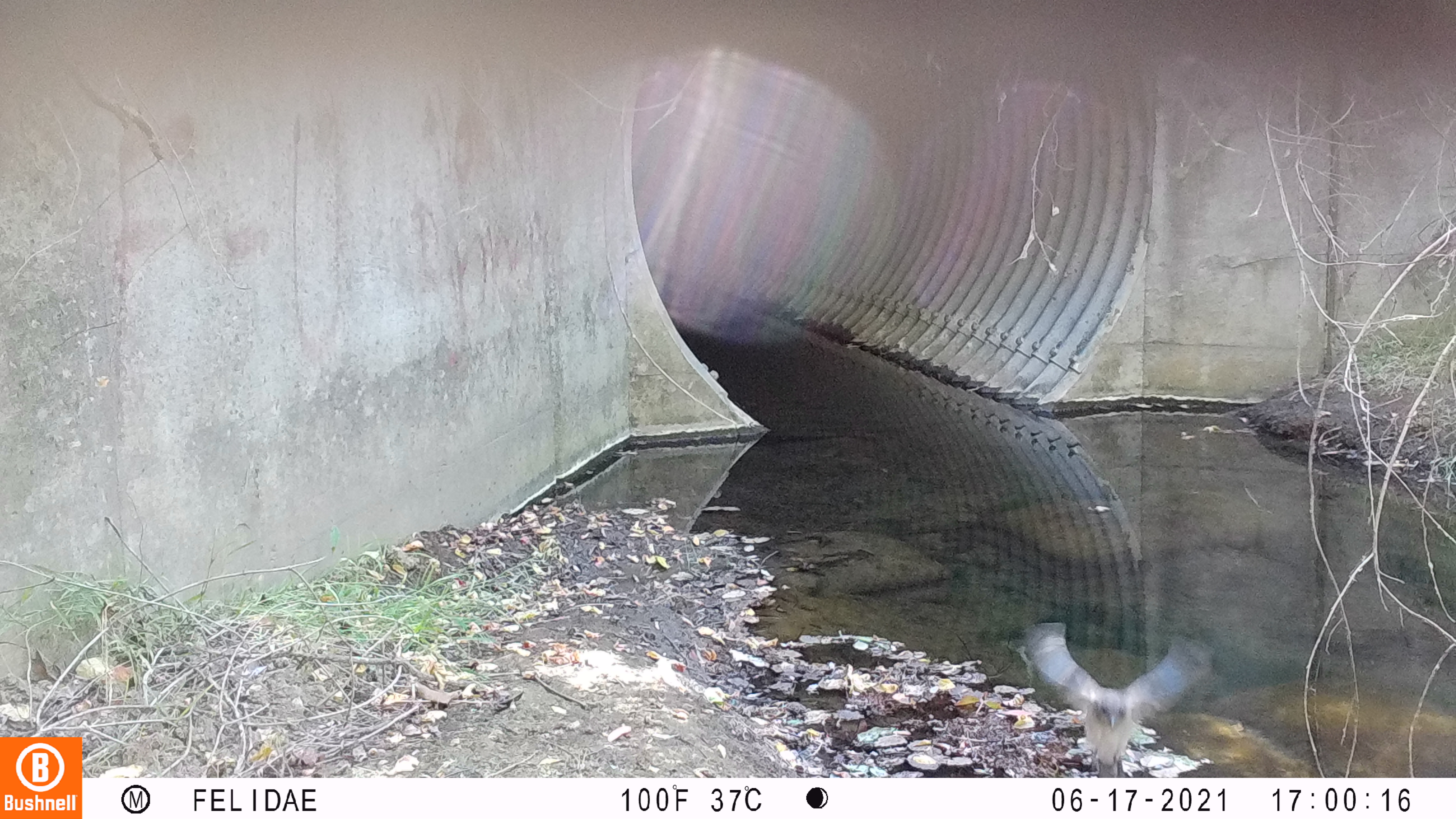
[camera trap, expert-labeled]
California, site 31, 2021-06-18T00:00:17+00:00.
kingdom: Animalia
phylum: Chordata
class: Aves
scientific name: Aves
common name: bird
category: unknown bird